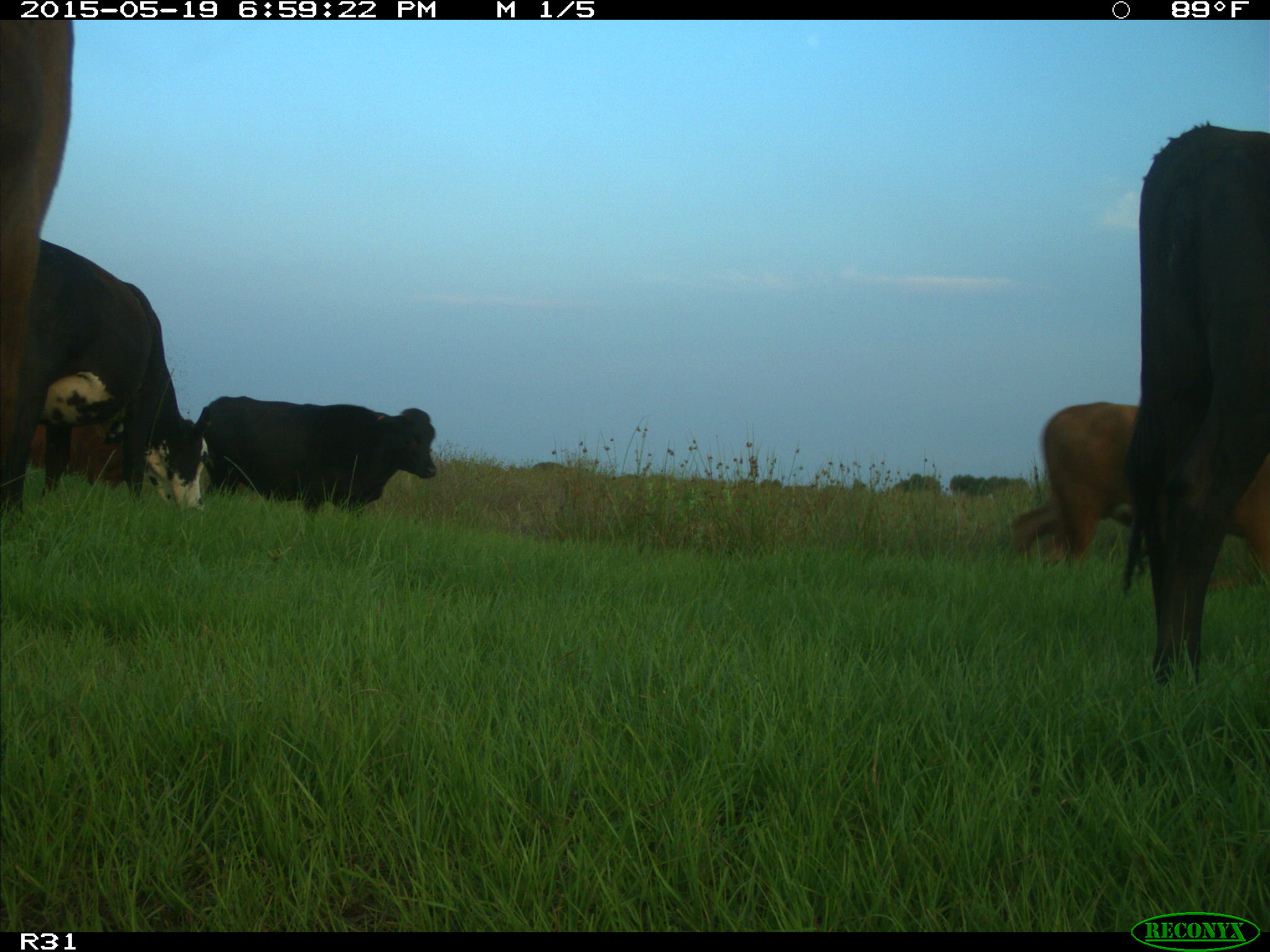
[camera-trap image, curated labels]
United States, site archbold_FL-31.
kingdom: Animalia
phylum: Chordata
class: Mammalia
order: Artiodactyla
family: Bovidae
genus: Bos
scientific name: Bos taurus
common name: domestic cow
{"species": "Bos taurus (domestic cow)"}